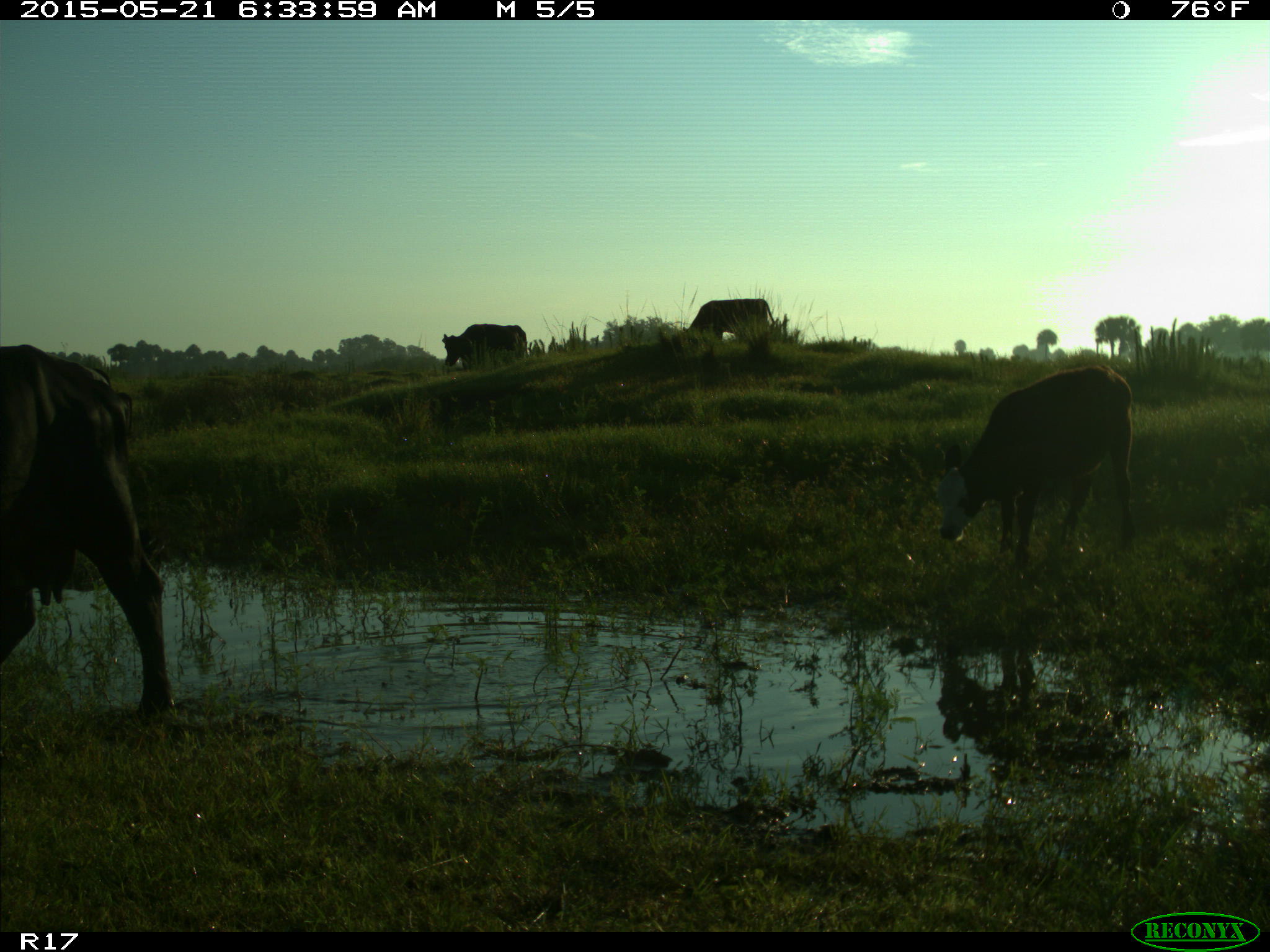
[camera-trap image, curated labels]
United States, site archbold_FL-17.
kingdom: Animalia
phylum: Chordata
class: Mammalia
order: Artiodactyla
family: Bovidae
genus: Bos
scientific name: Bos taurus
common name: domestic cow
Bos taurus (domestic cow).